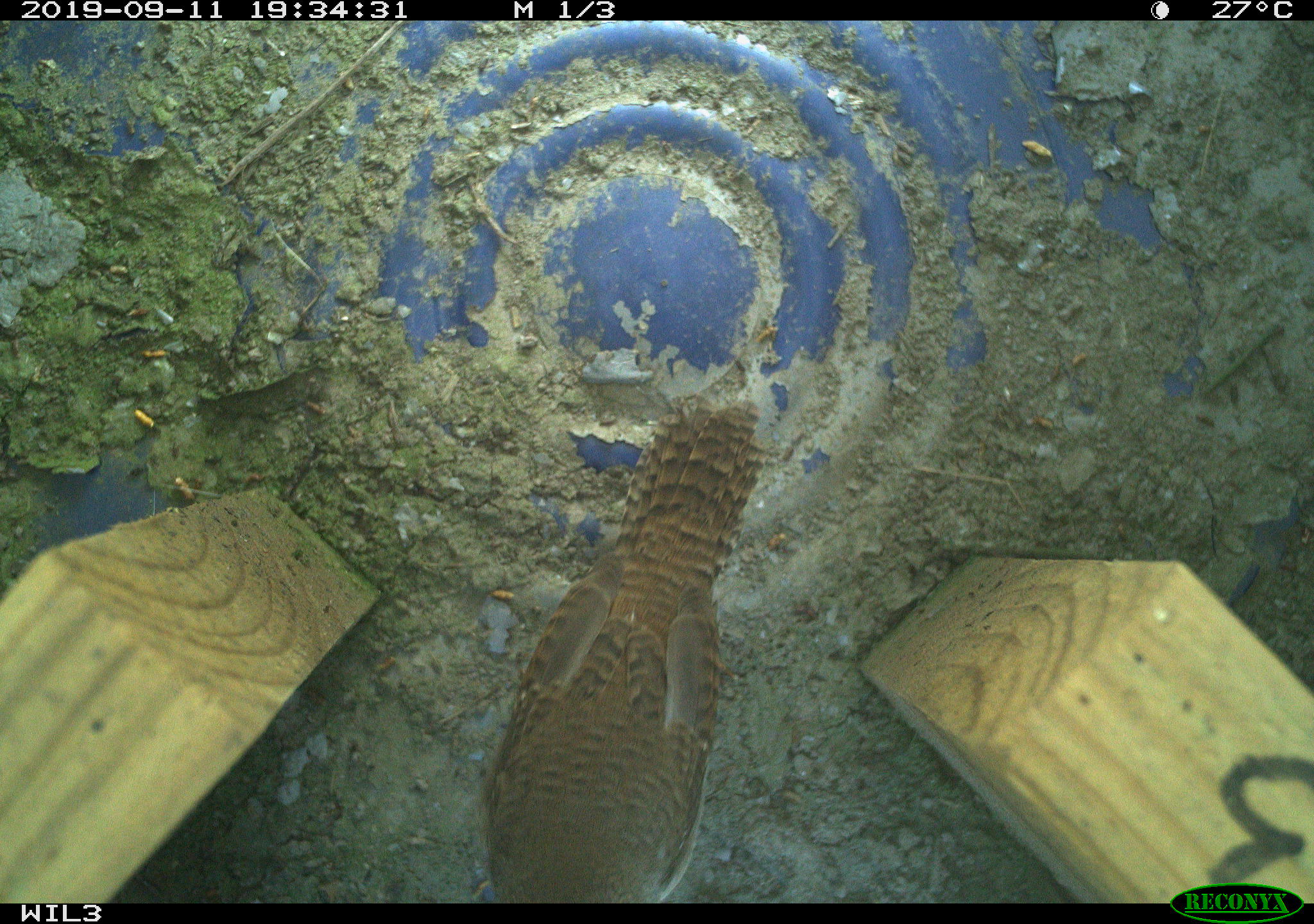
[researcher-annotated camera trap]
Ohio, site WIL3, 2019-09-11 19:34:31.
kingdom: Animalia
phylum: Chordata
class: Aves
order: Passeriformes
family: Troglodytidae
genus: Troglodytes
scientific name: Troglodytes aedon aedon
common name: northern house wren